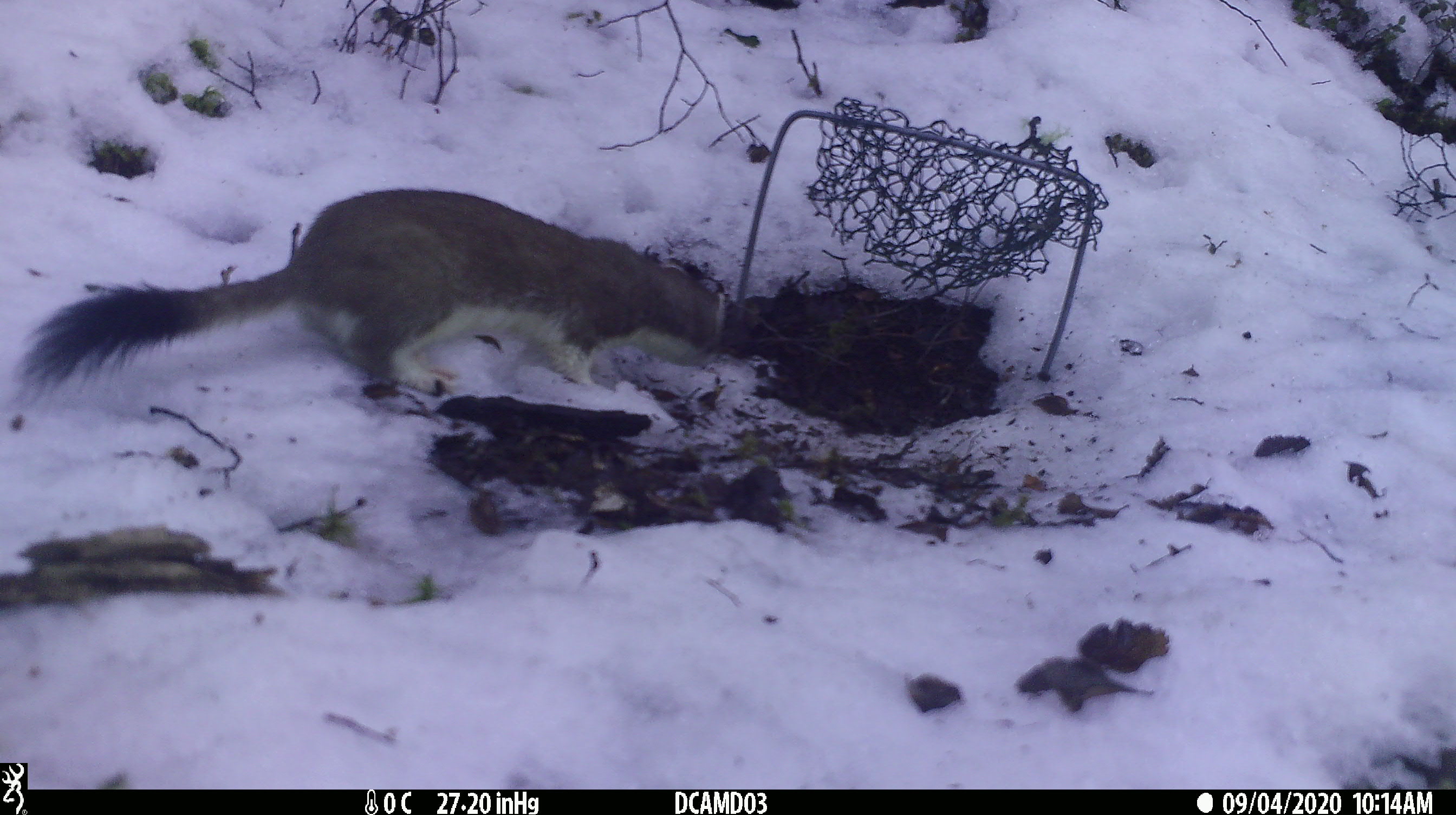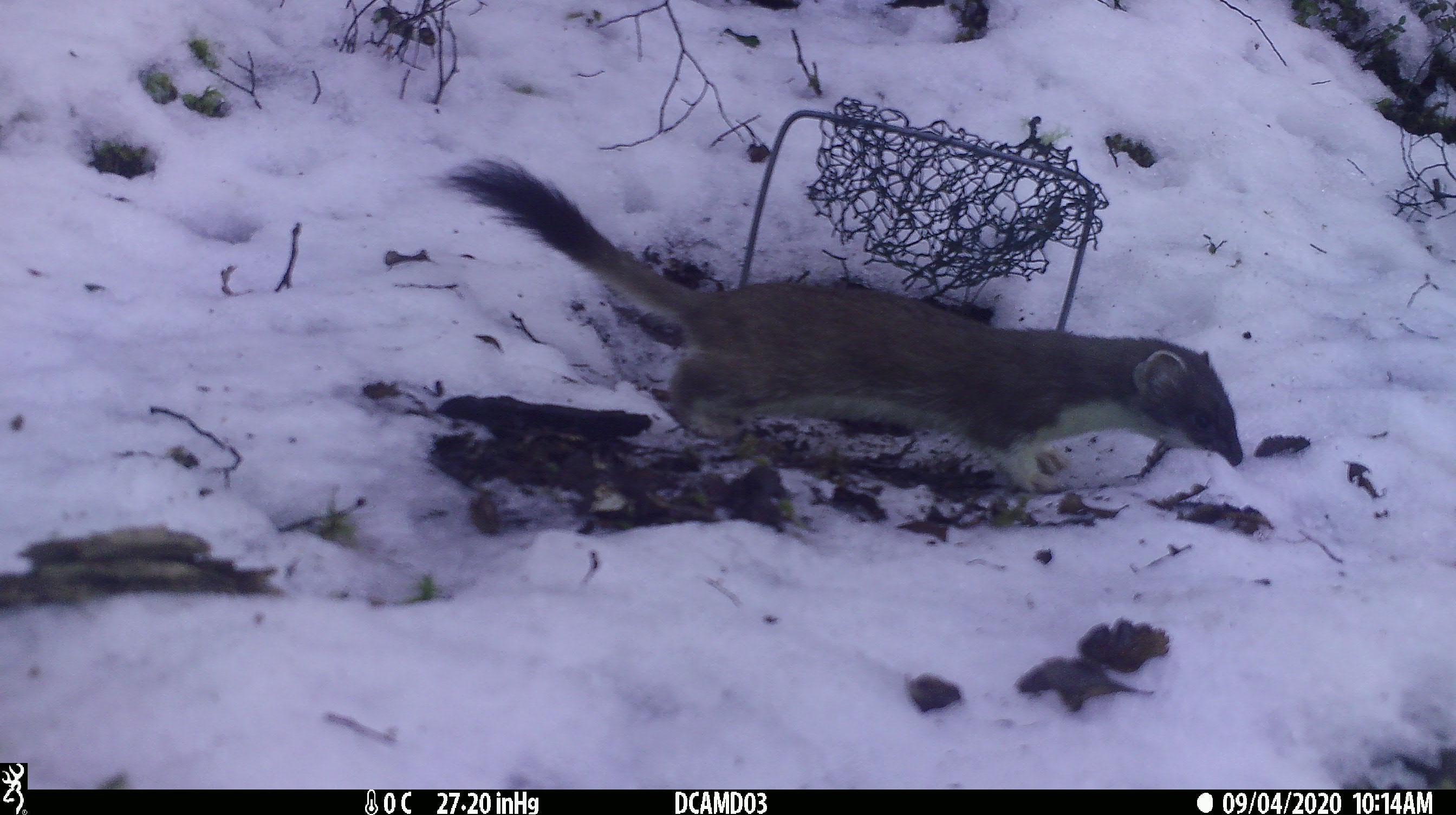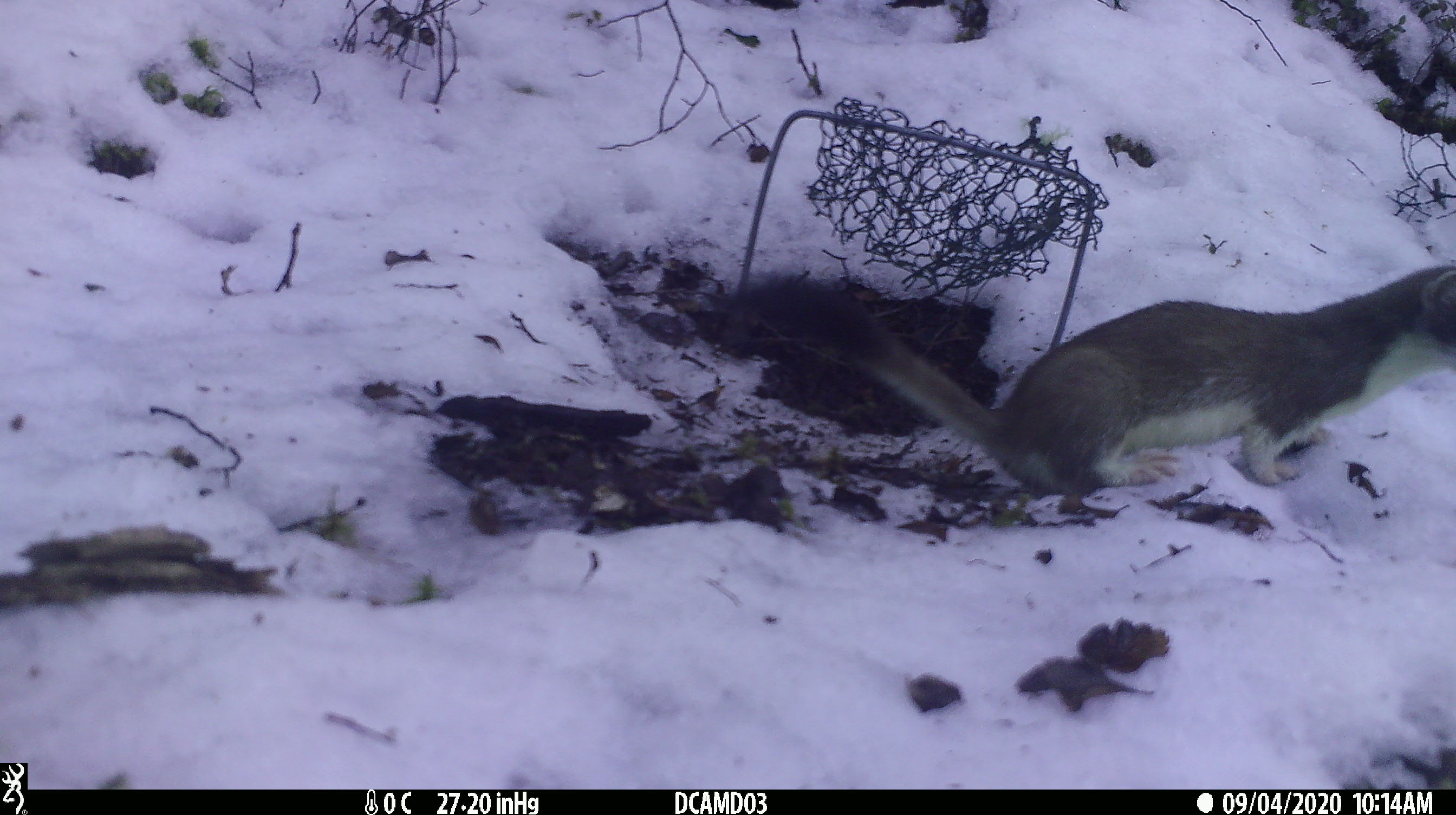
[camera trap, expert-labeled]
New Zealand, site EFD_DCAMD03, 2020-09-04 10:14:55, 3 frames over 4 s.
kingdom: Animalia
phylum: Chordata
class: Mammalia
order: Carnivora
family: Mustelidae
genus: Mustela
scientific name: Mustela erminea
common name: stoat